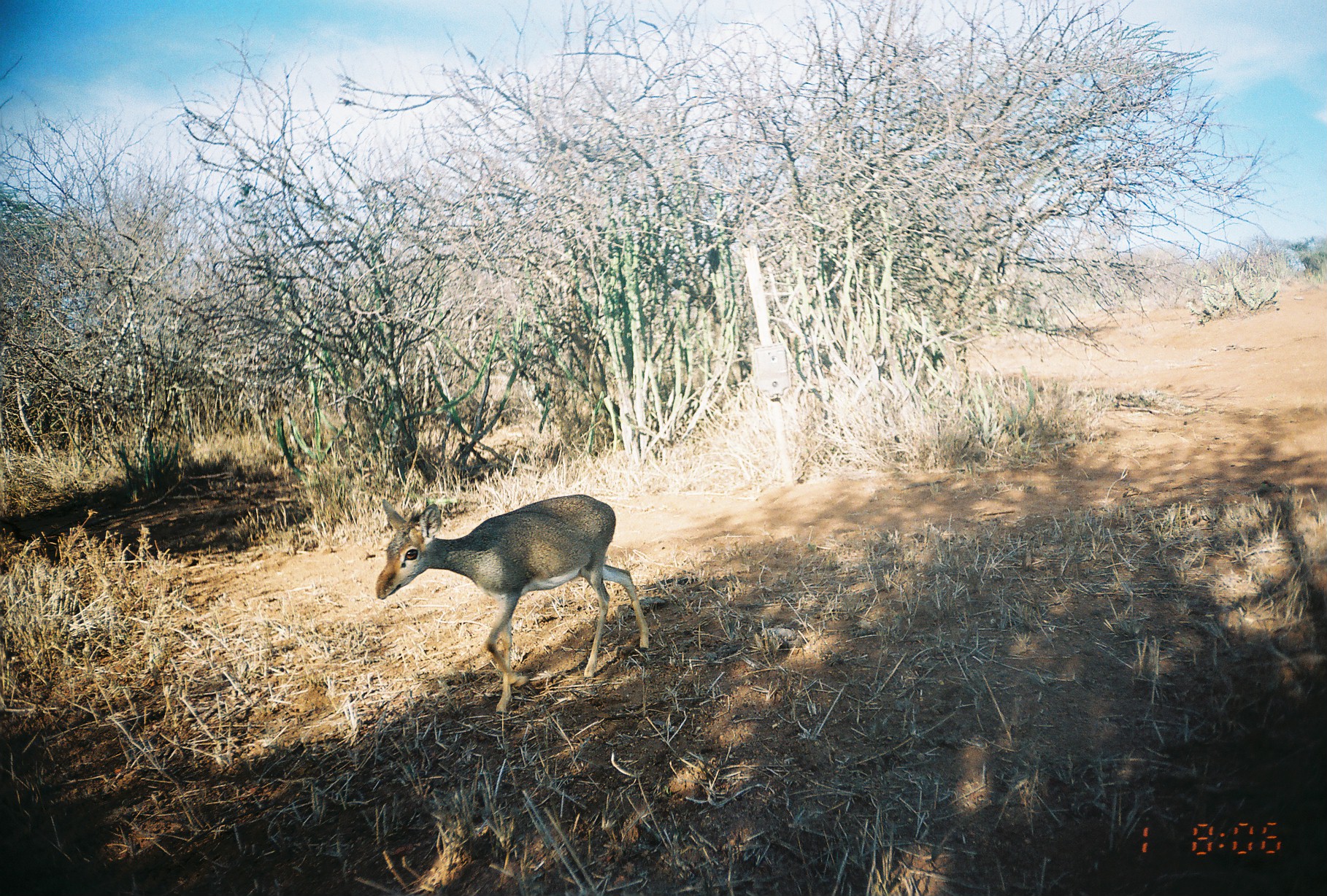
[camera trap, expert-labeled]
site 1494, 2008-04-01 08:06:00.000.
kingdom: Animalia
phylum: Chordata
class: Mammalia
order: Artiodactyla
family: Bovidae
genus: Madoqua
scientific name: Madoqua guentheri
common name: günther's dik-dik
Madoqua guentheri (günther's dik-dik), count 1.